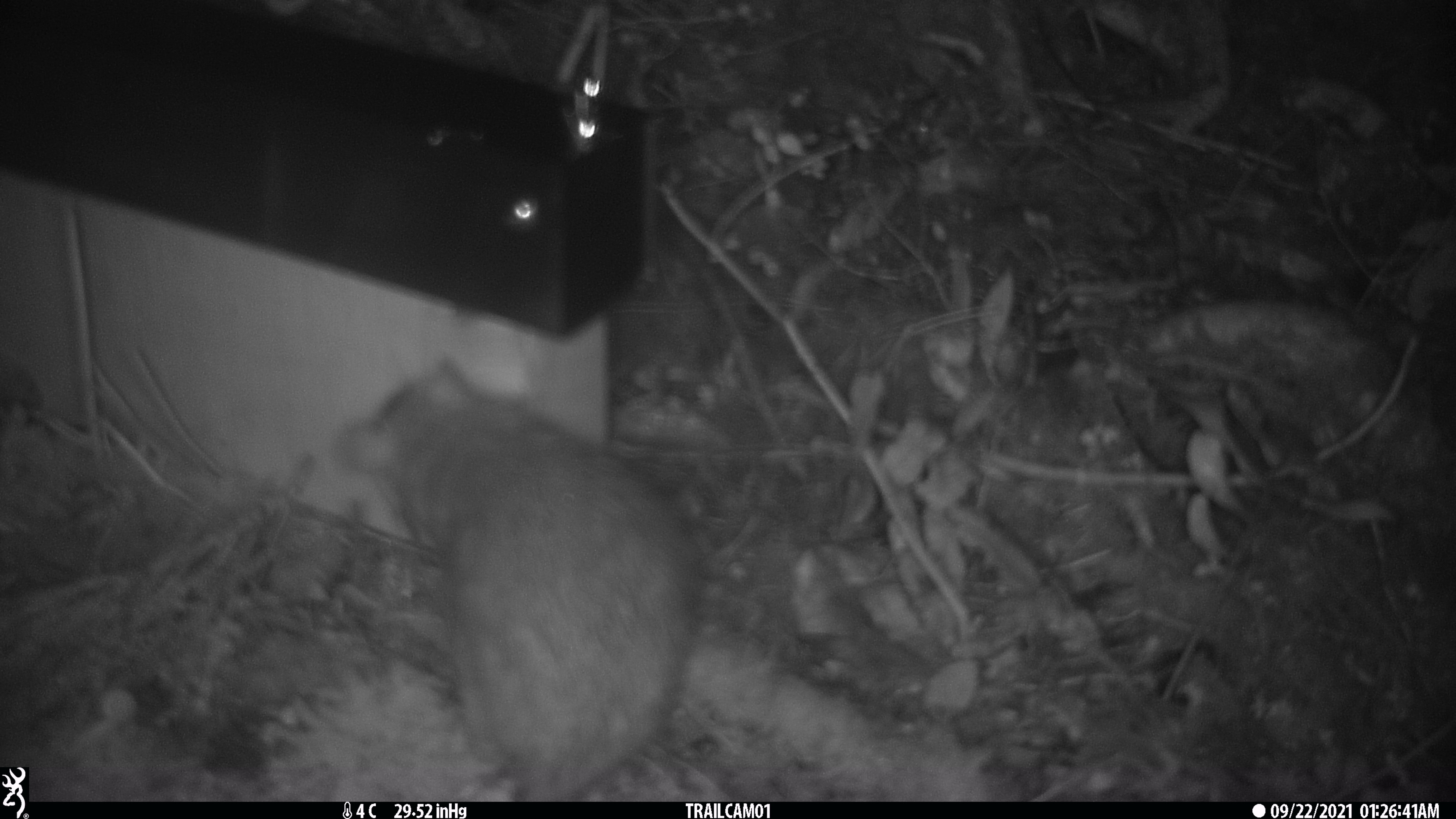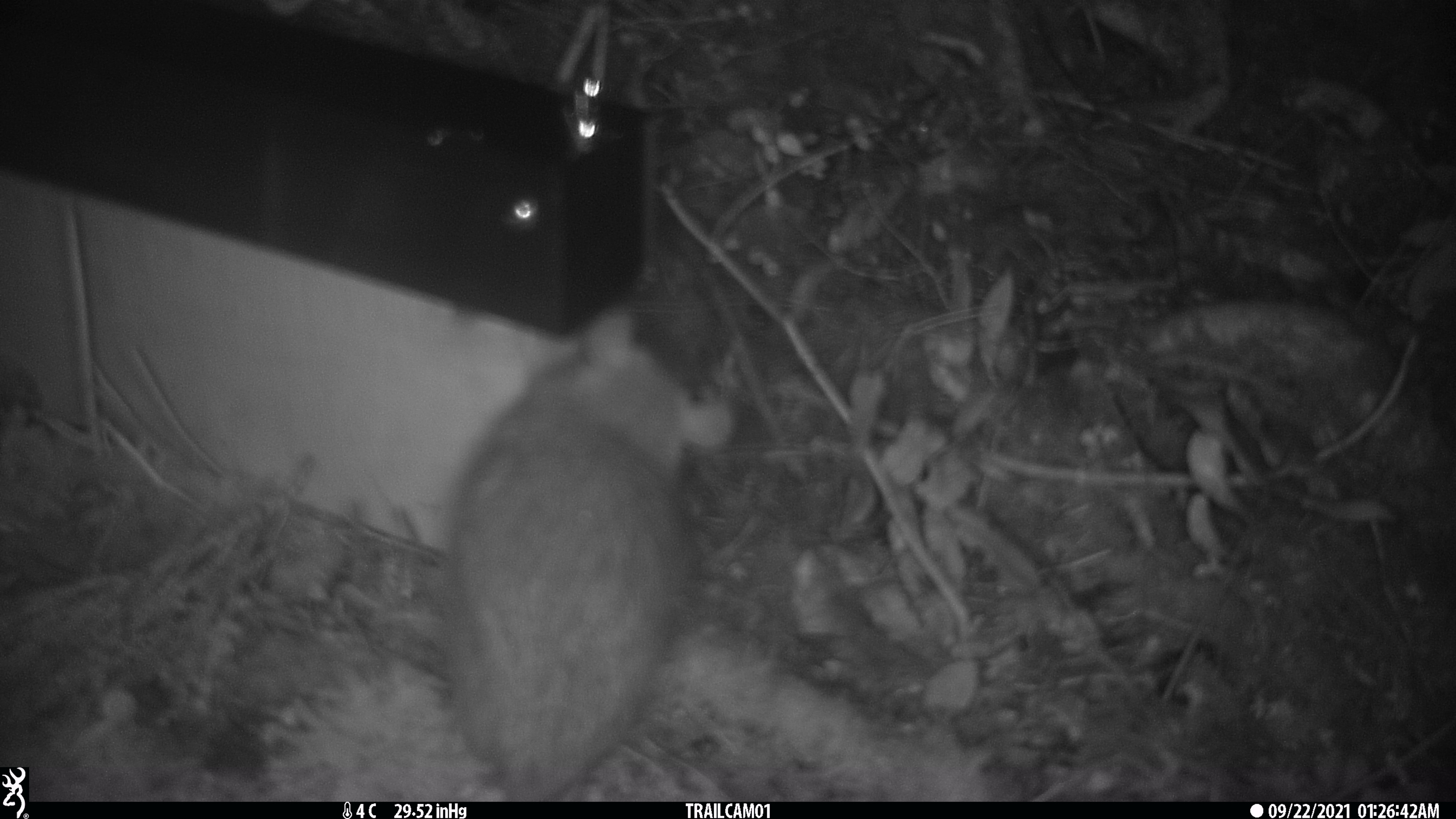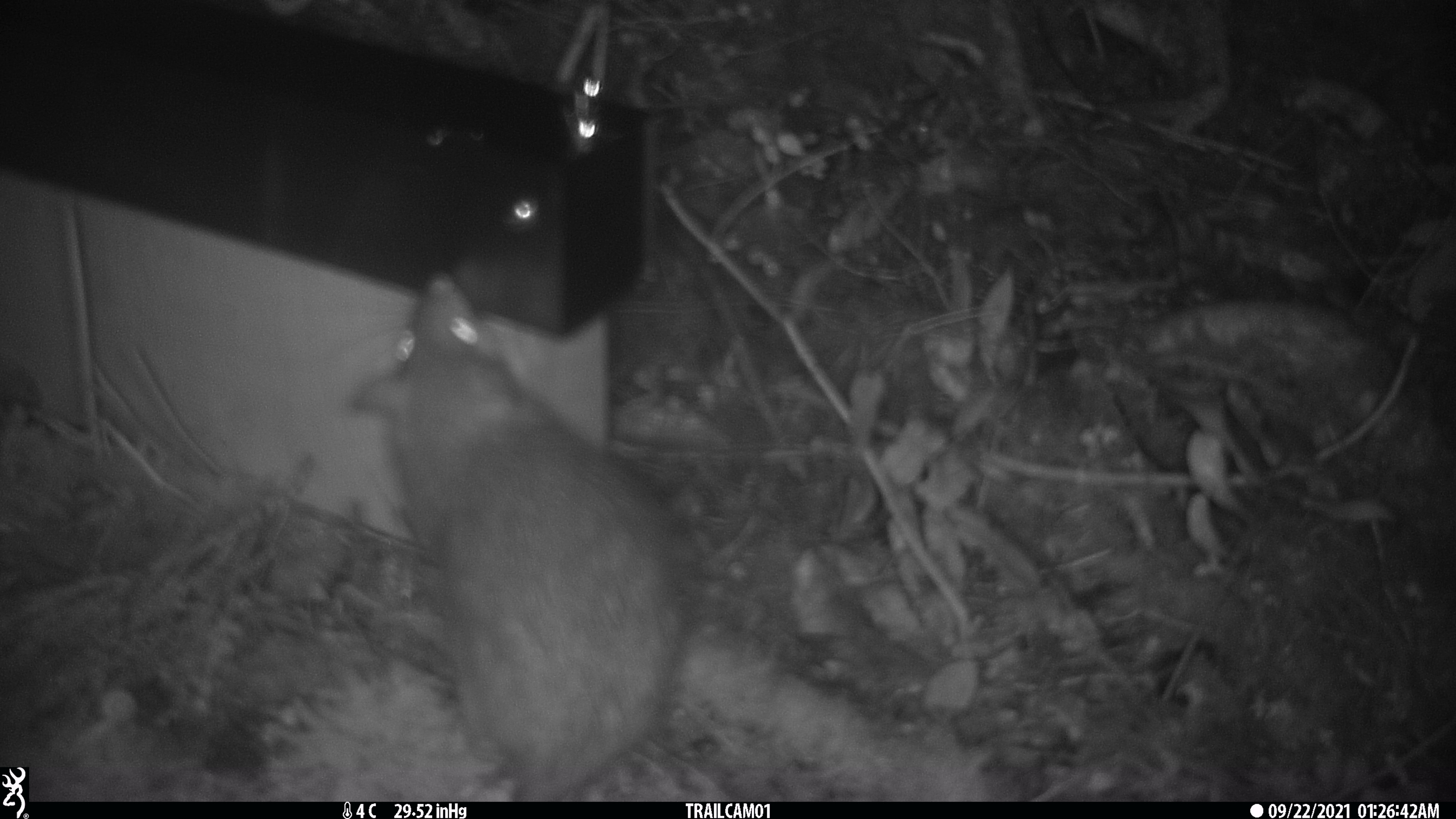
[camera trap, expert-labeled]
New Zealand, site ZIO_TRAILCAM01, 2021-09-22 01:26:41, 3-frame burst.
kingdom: Animalia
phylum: Chordata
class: Mammalia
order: Rodentia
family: Muridae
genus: Rattus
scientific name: Rattus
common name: rat